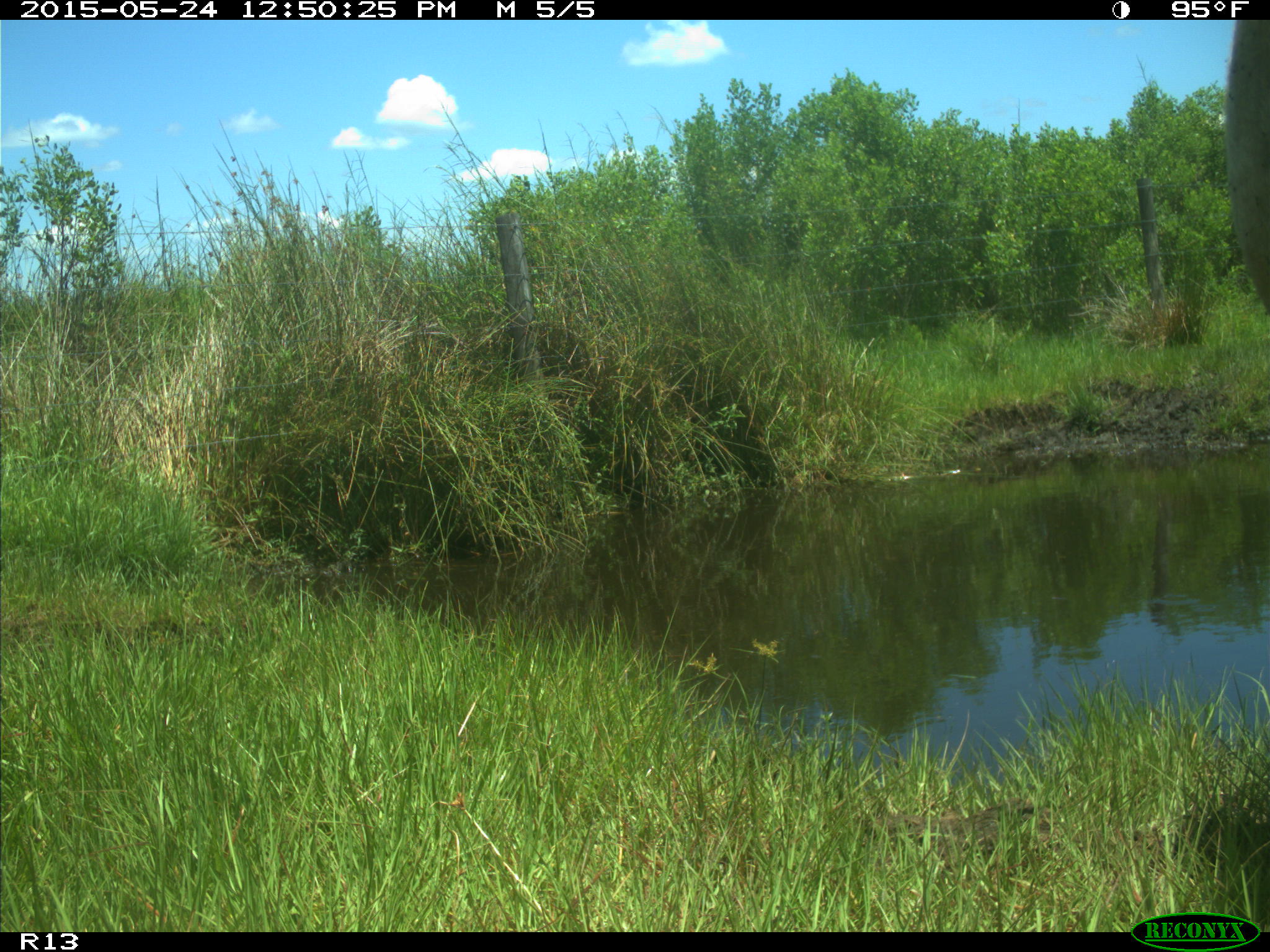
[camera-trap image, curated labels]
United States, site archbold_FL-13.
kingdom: Animalia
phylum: Chordata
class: Mammalia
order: Artiodactyla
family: Bovidae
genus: Bos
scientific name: Bos taurus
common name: domestic cow